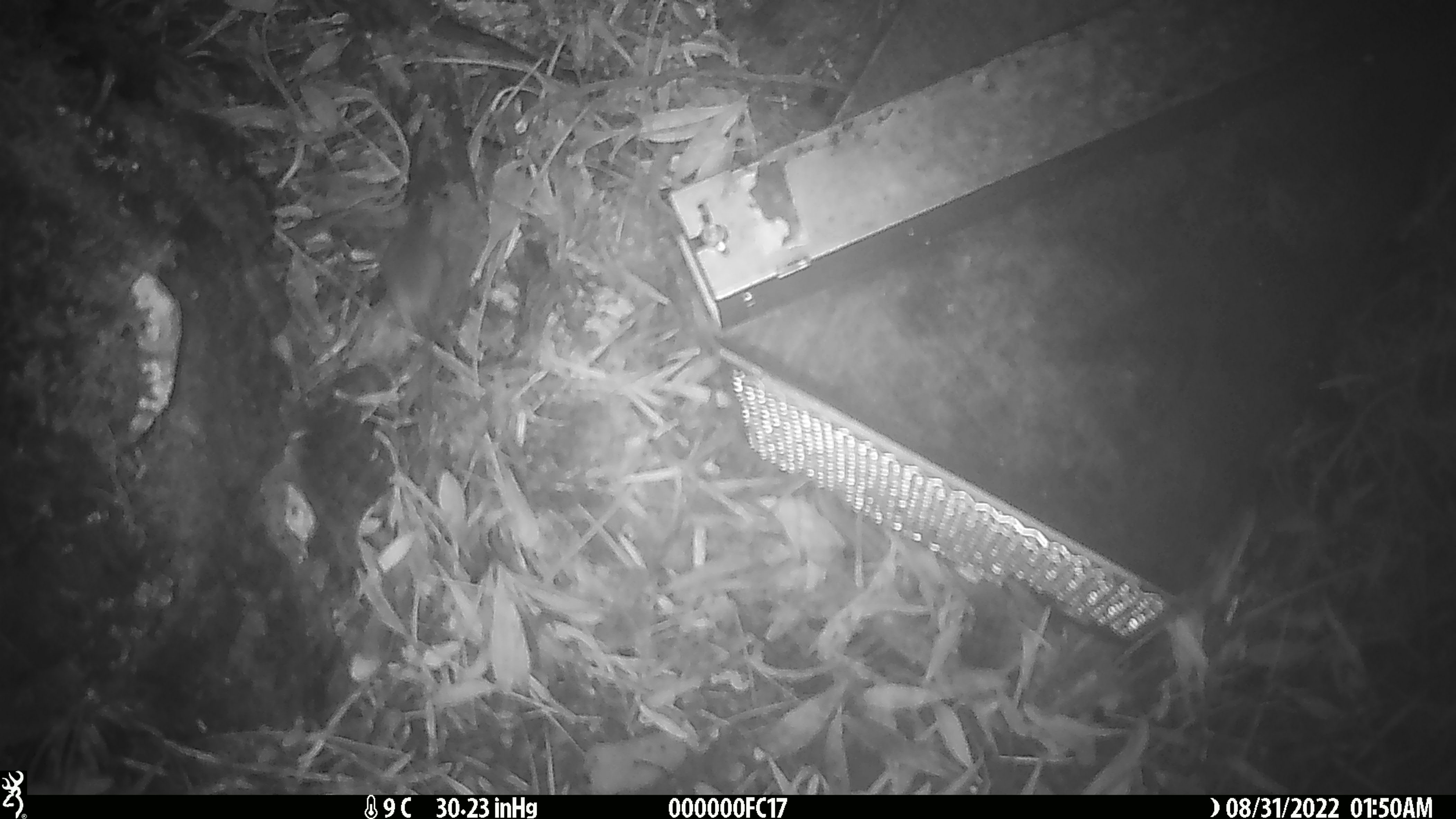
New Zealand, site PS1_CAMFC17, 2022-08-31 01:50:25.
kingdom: Animalia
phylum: Chordata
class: Mammalia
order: Rodentia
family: Muridae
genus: Mus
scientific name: Mus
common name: mouse